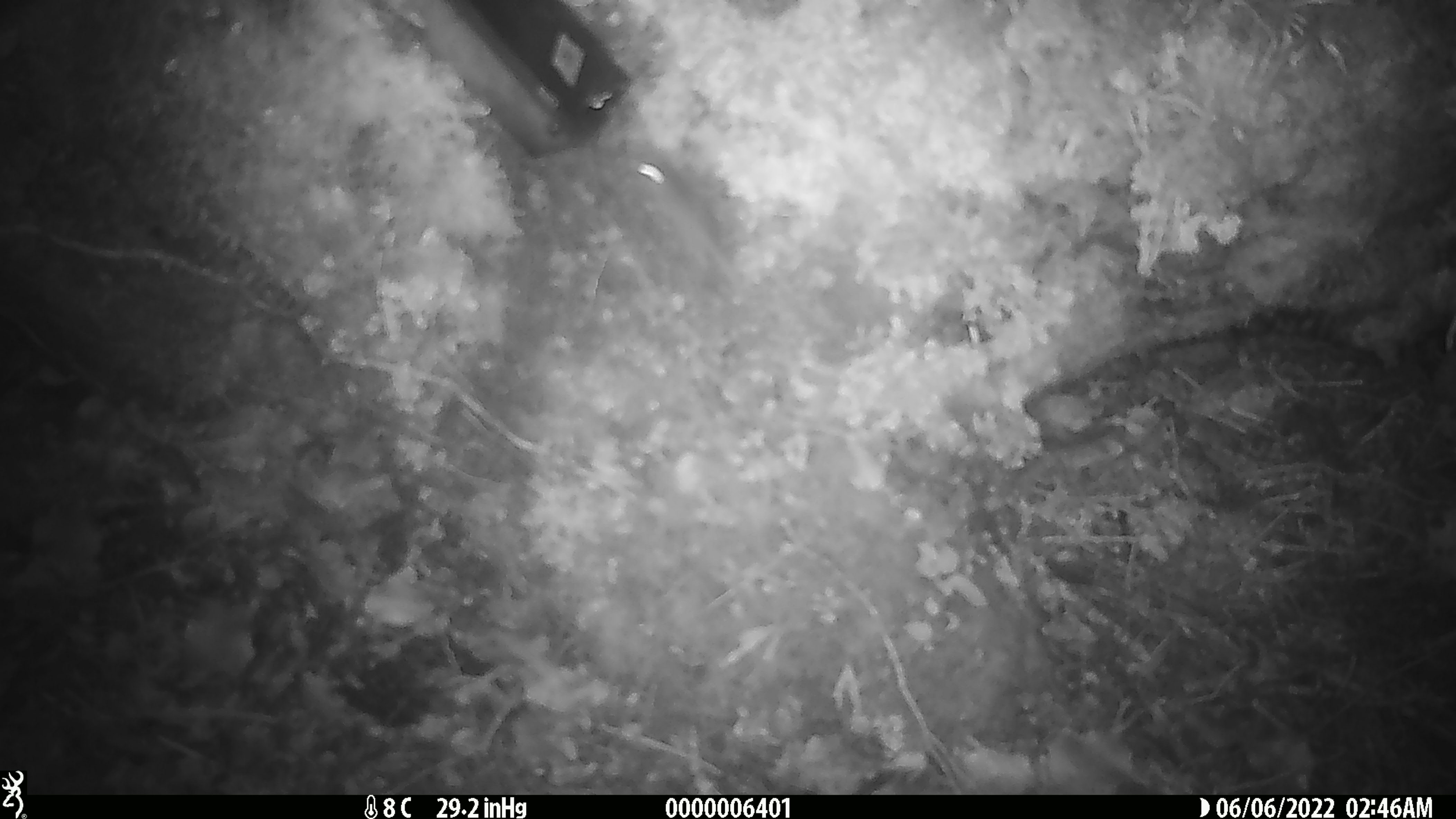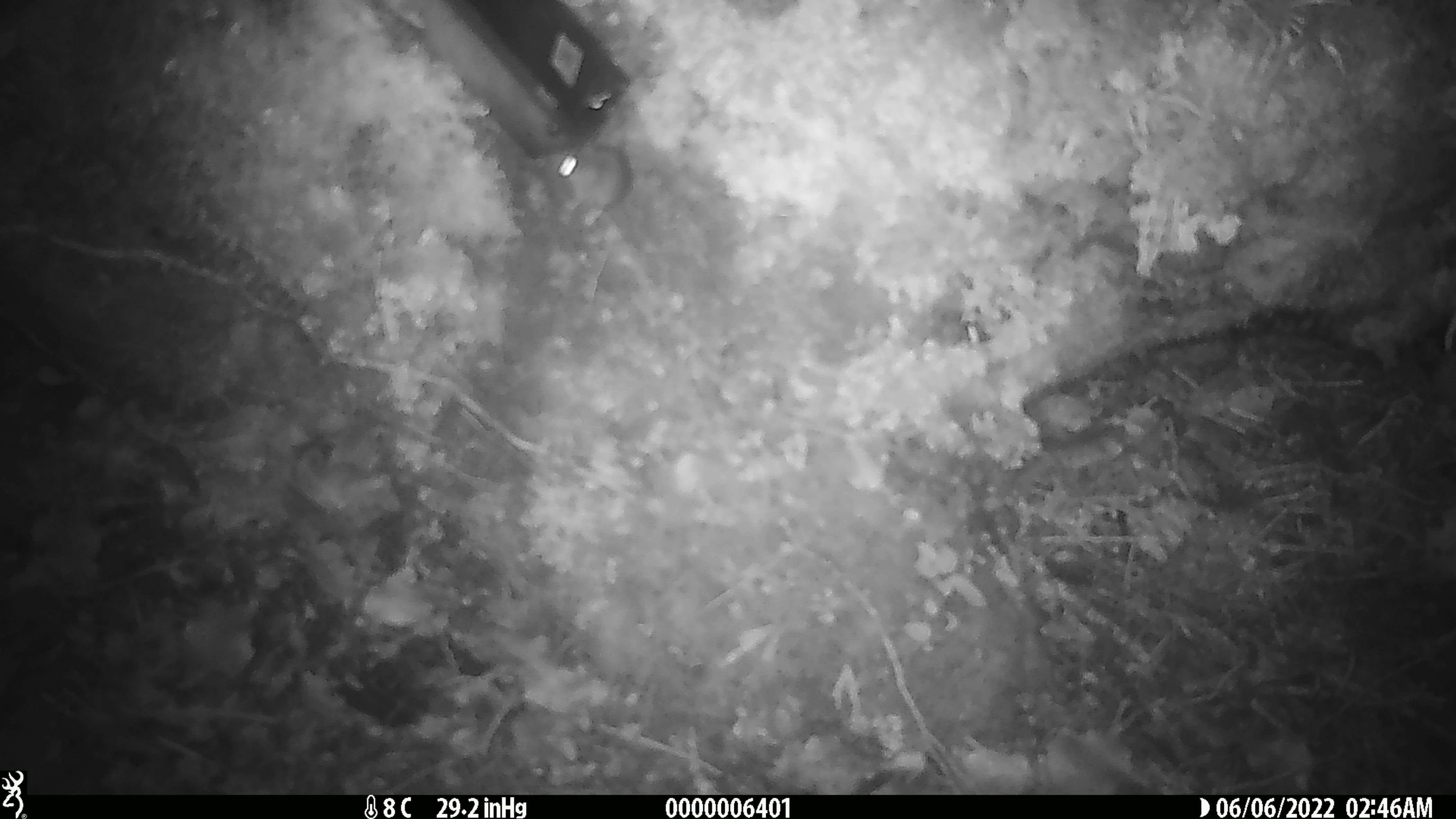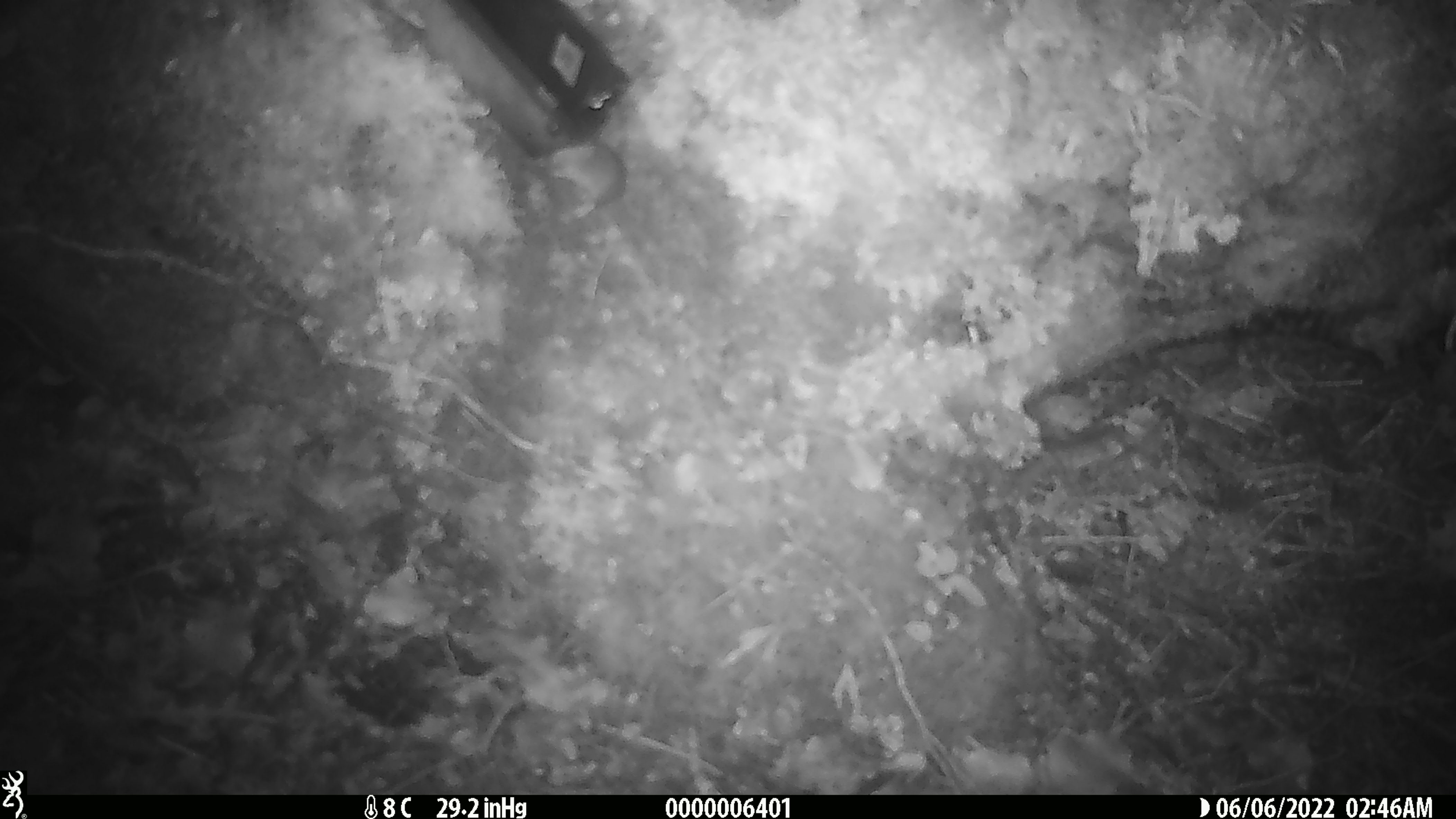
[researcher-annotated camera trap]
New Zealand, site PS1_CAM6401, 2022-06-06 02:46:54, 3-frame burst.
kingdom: Animalia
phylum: Chordata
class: Mammalia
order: Rodentia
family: Muridae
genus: Mus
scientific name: Mus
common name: mouse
Mouse (Mus).